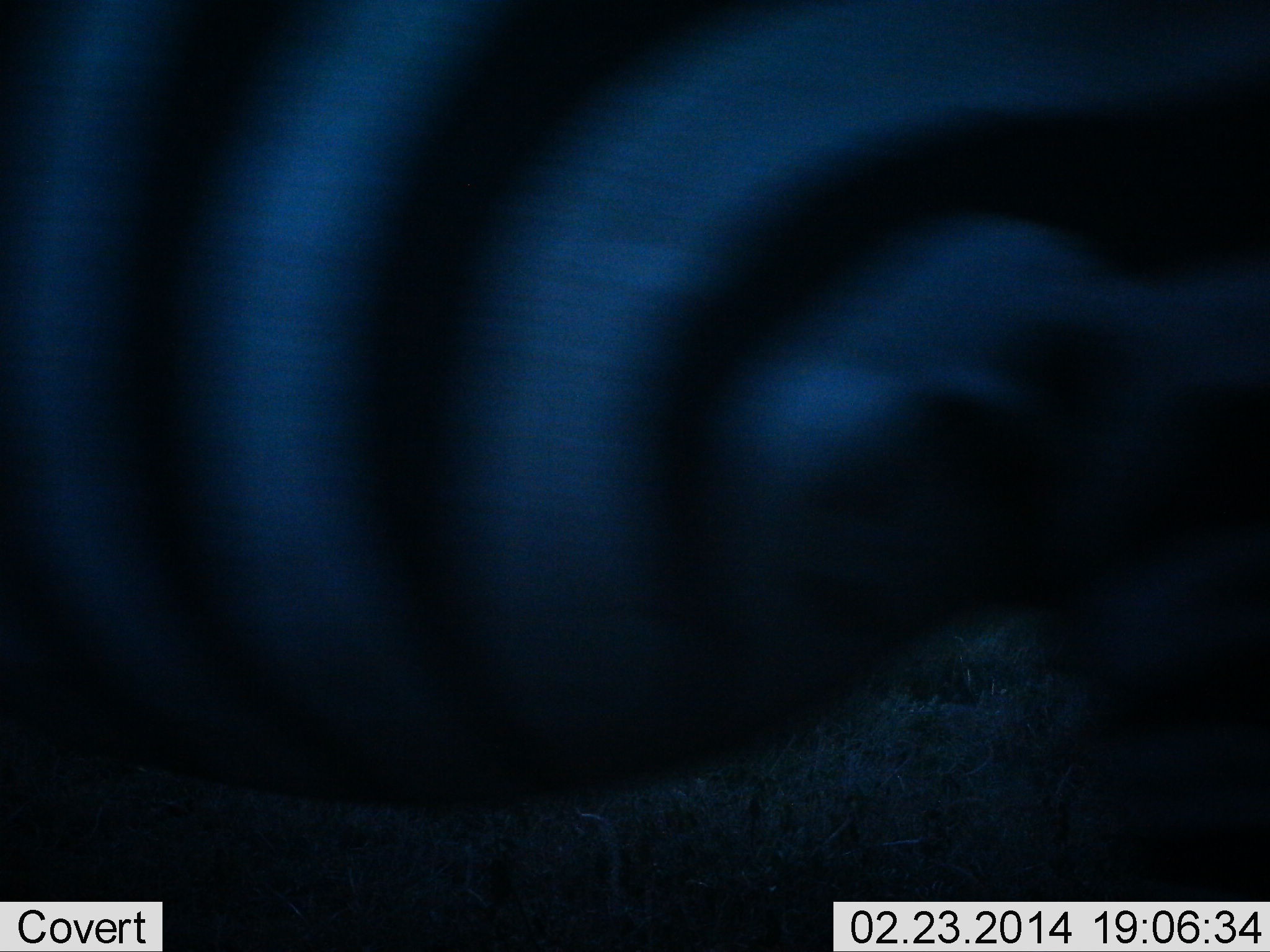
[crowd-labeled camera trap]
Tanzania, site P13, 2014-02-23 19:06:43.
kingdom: Animalia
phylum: Chordata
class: Mammalia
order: Perissodactyla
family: Equidae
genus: Equus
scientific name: Equus quagga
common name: plains zebra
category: zebra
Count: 1.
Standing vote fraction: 10%.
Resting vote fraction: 0%.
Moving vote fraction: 90%.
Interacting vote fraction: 0%.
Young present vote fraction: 0%.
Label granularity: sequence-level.